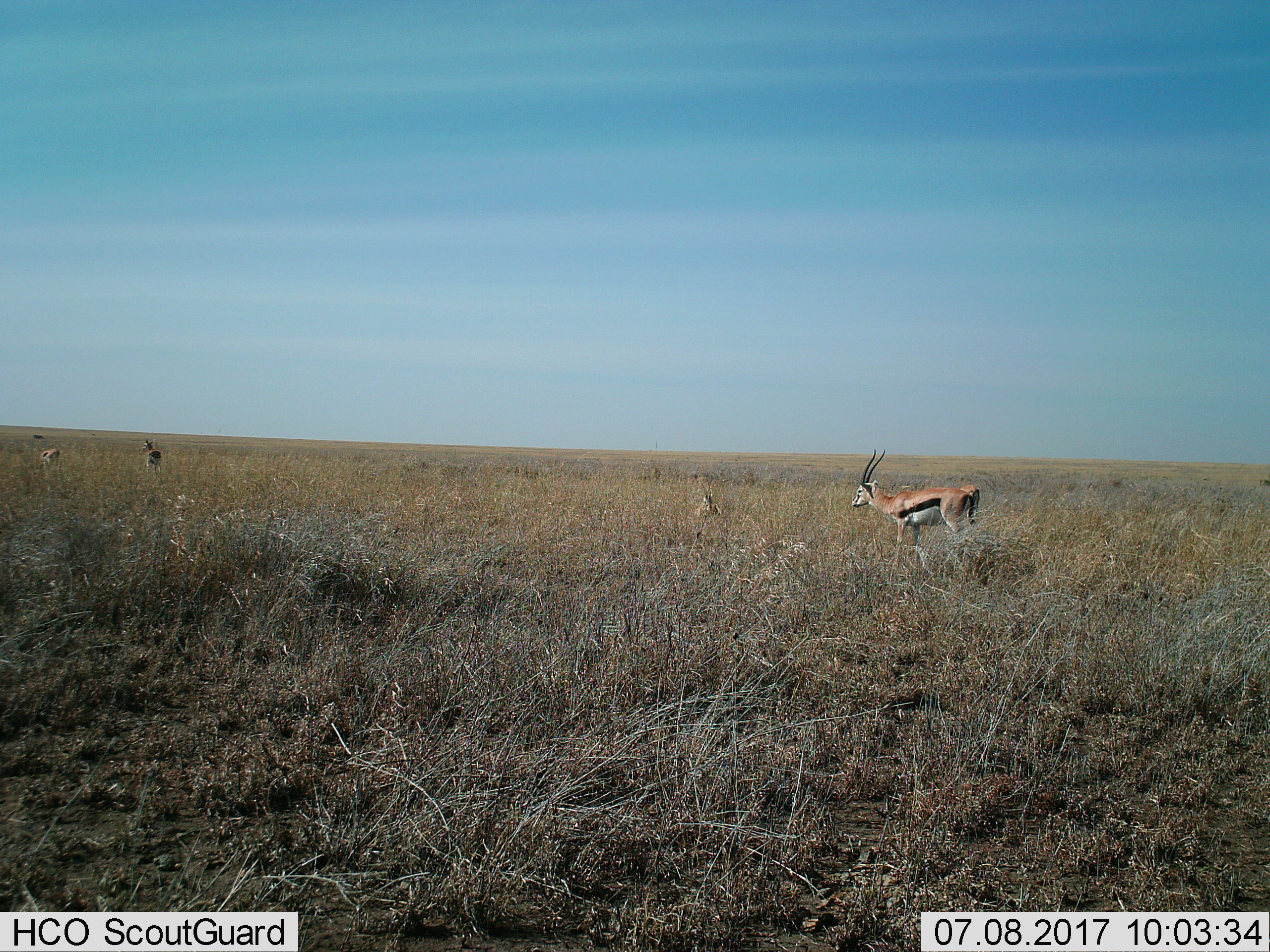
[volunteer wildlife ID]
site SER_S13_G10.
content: unidentified animal